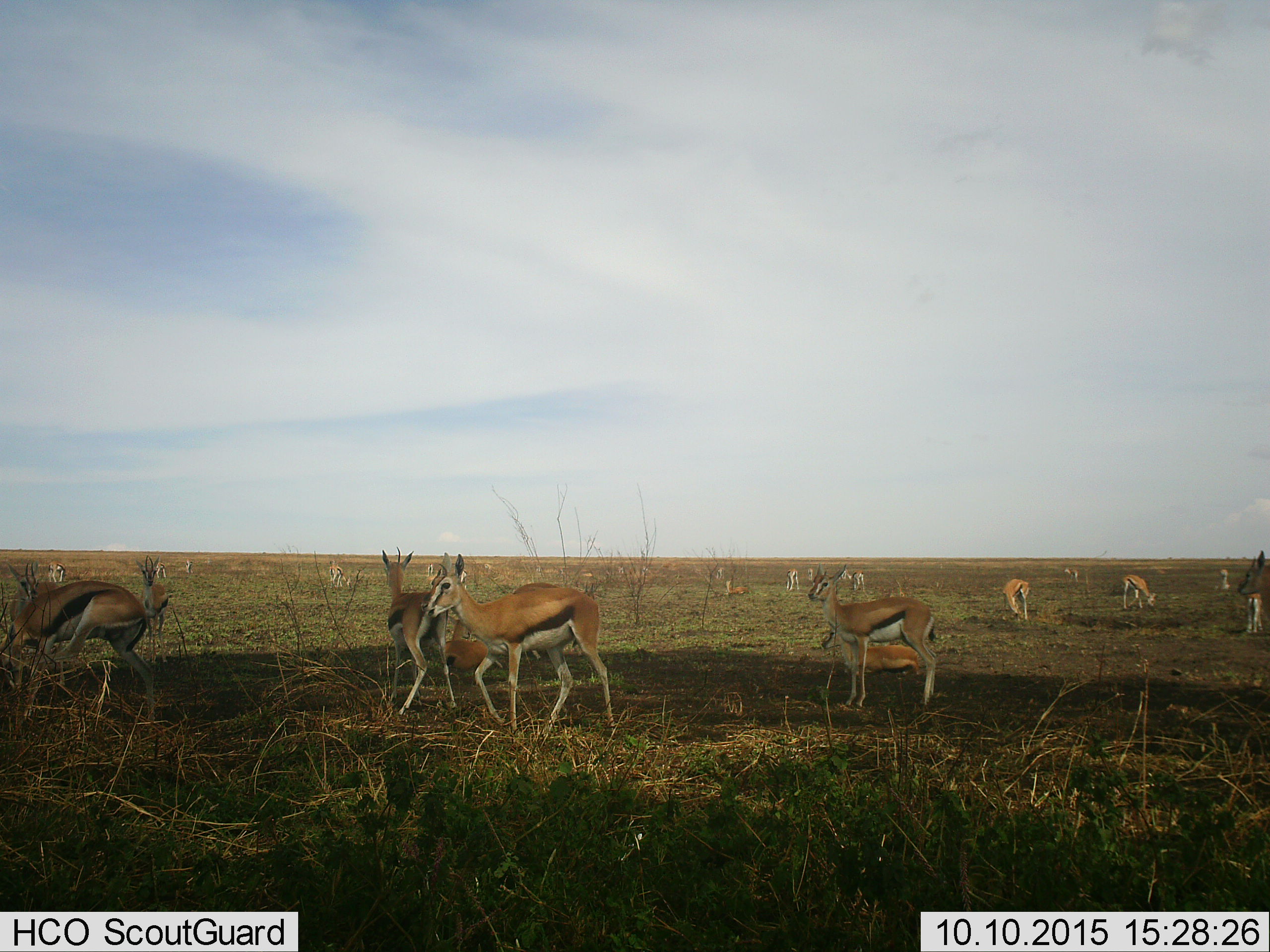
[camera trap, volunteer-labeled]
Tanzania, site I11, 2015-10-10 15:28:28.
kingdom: Animalia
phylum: Chordata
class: Mammalia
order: Artiodactyla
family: Bovidae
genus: Eudorcas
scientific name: Eudorcas thomsonii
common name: thomson's gazelle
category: gazellethomsons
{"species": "gazellethomsons (thomson's gazelle) (Eudorcas thomsonii)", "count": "11-50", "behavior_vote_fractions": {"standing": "90%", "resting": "70%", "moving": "30%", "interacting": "0%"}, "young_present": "50%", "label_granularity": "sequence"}